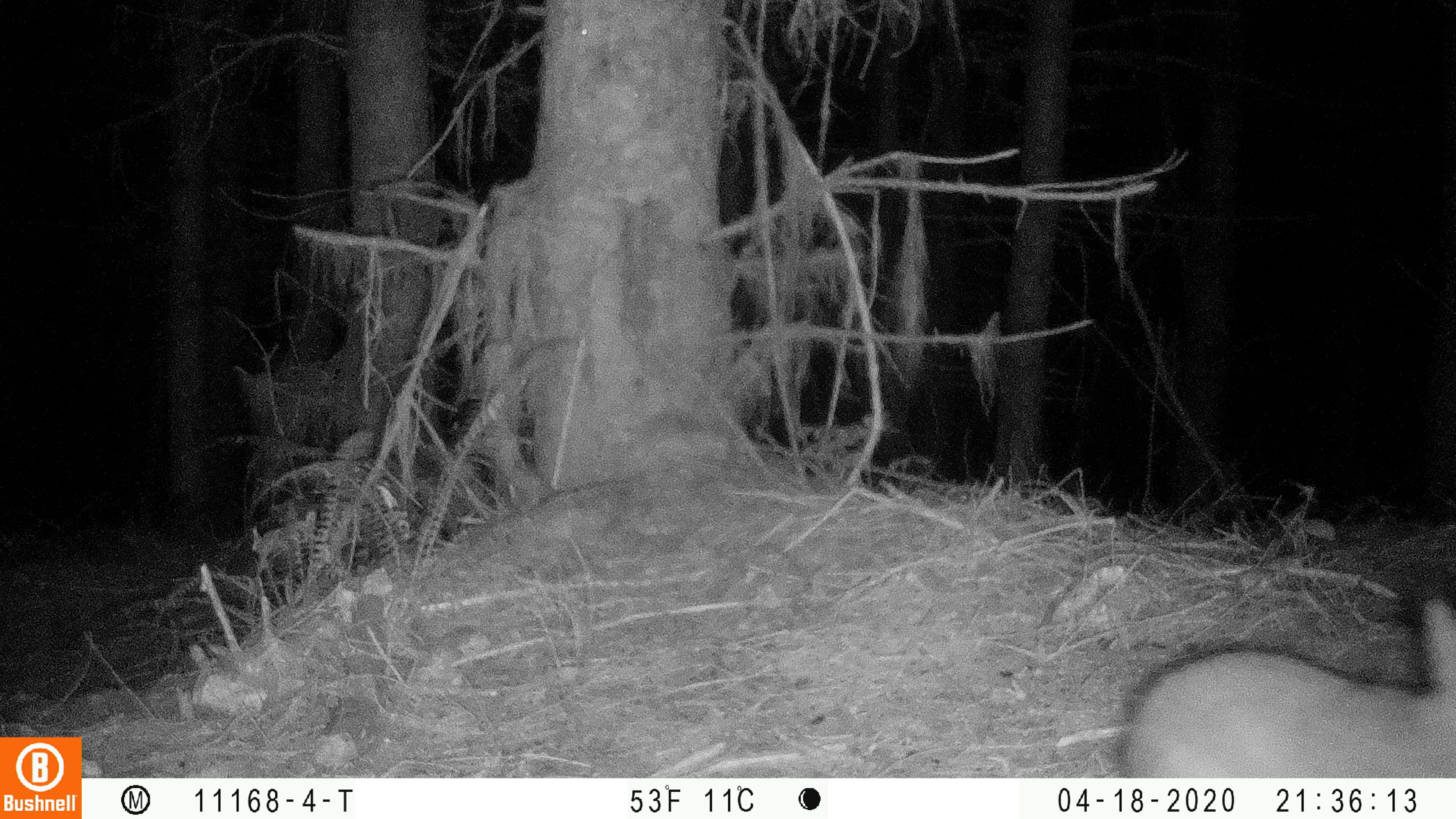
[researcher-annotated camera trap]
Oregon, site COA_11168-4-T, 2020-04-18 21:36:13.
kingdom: Animalia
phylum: Chordata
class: Mammalia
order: Lagomorpha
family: Leporidae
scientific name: Leporidae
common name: hares and rabbits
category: leporidae family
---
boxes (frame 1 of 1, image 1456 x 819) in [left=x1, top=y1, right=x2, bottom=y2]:
leporidae family: [left=1116, top=590, right=1447, bottom=774]